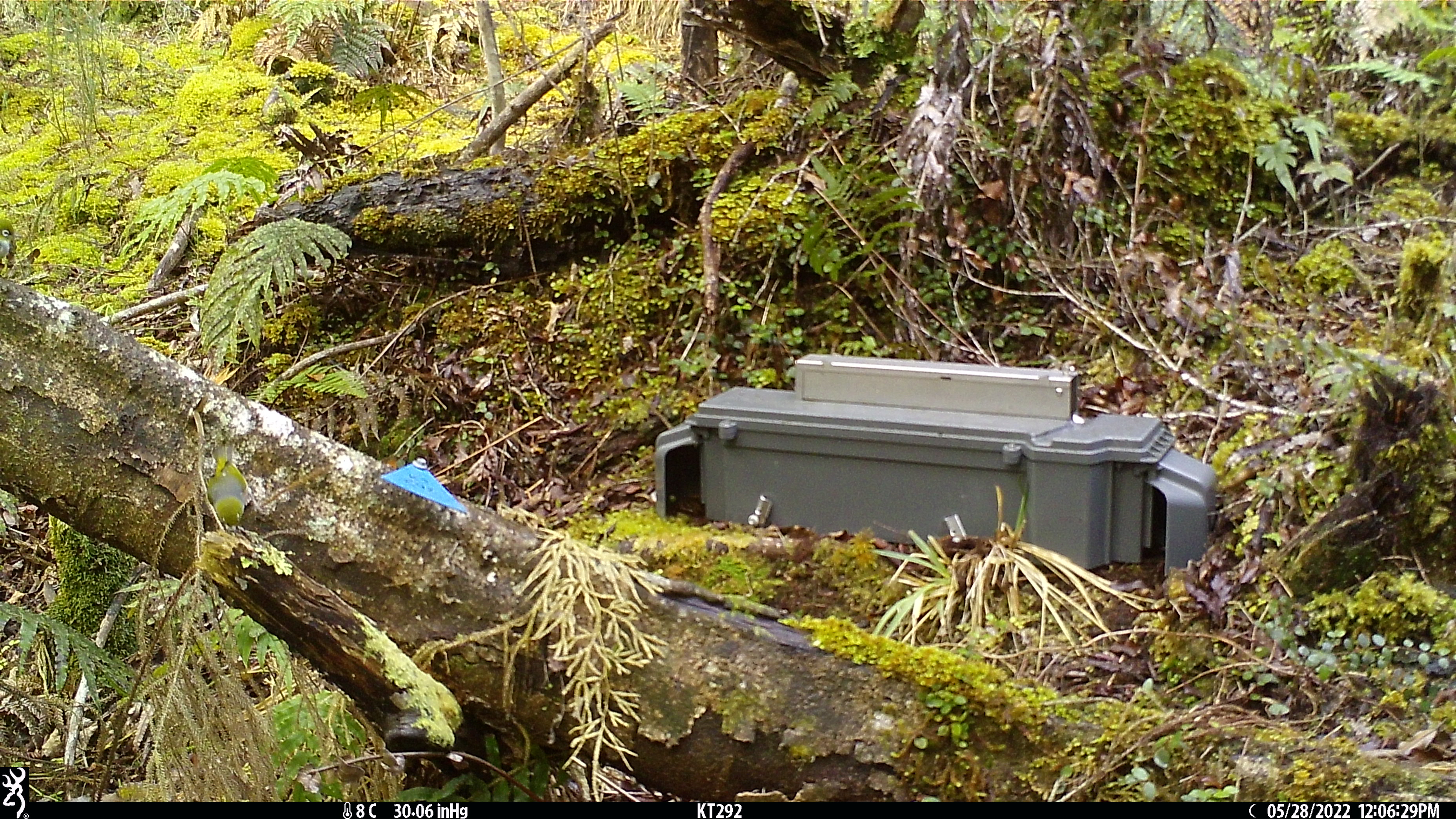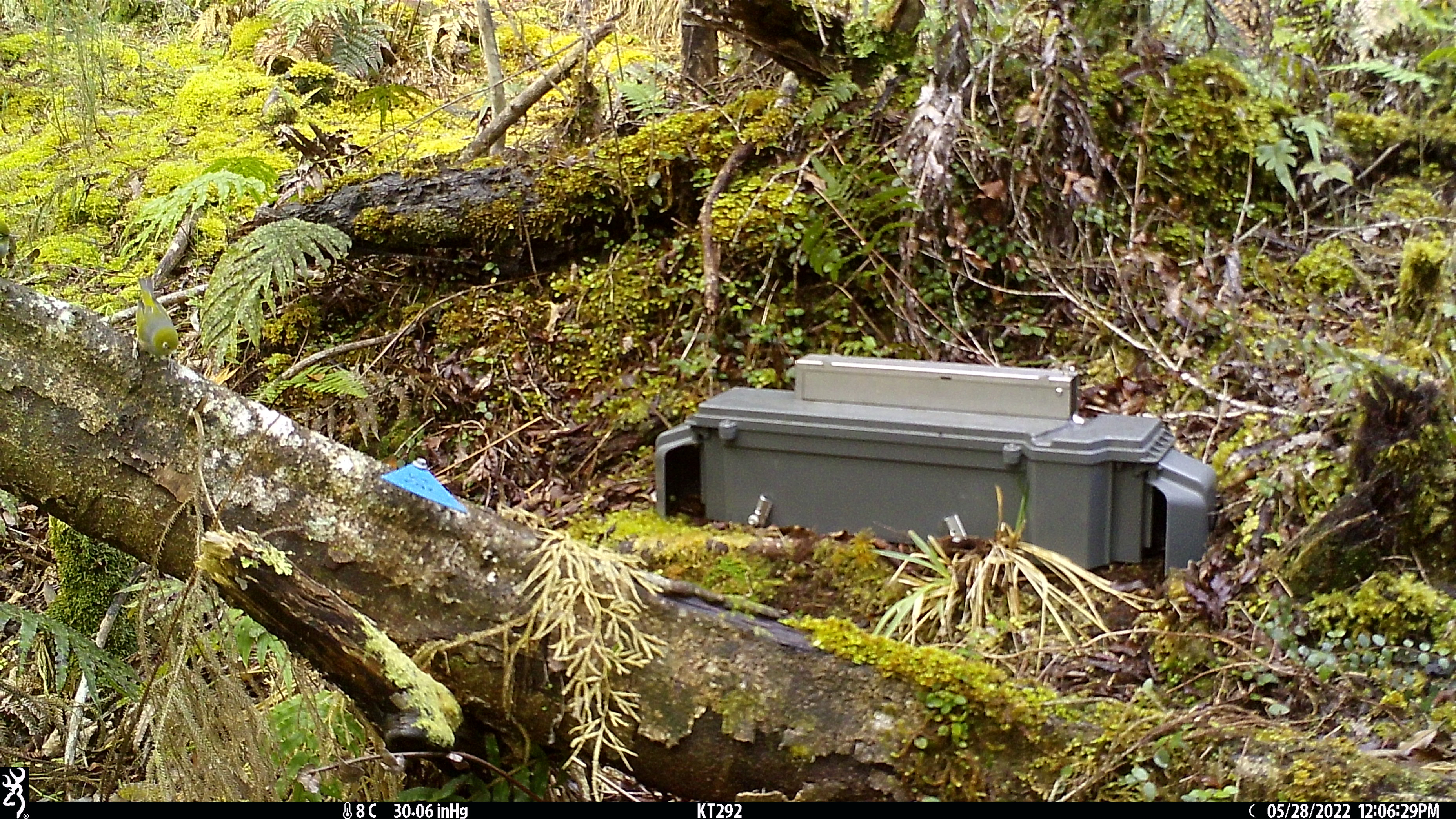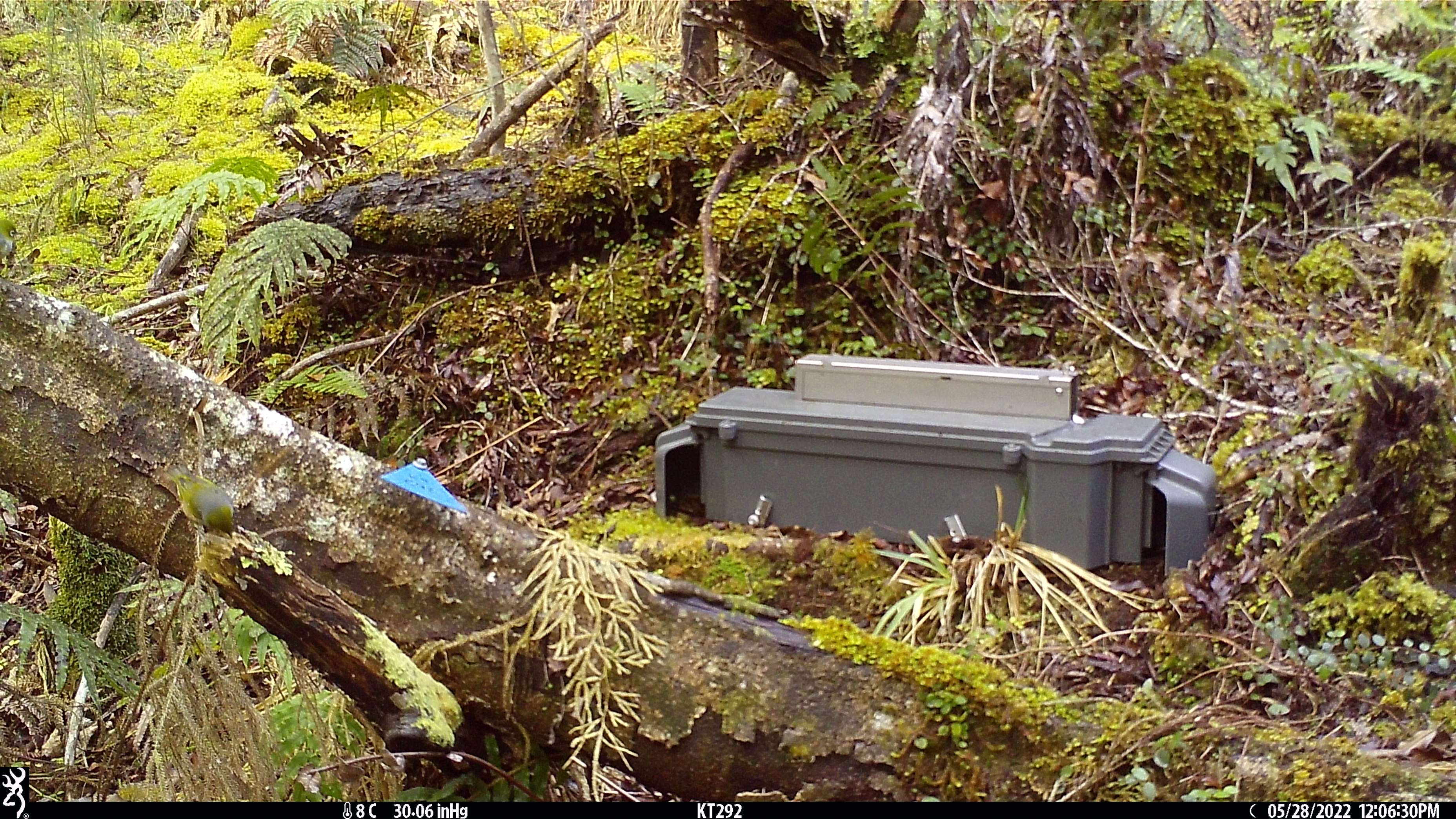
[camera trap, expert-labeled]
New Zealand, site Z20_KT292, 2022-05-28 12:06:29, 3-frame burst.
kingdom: Animalia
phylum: Chordata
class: Aves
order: Passeriformes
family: Zosteropidae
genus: Zosterops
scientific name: Zosterops lateralis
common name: silvereye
Silvereye (Zosterops lateralis).